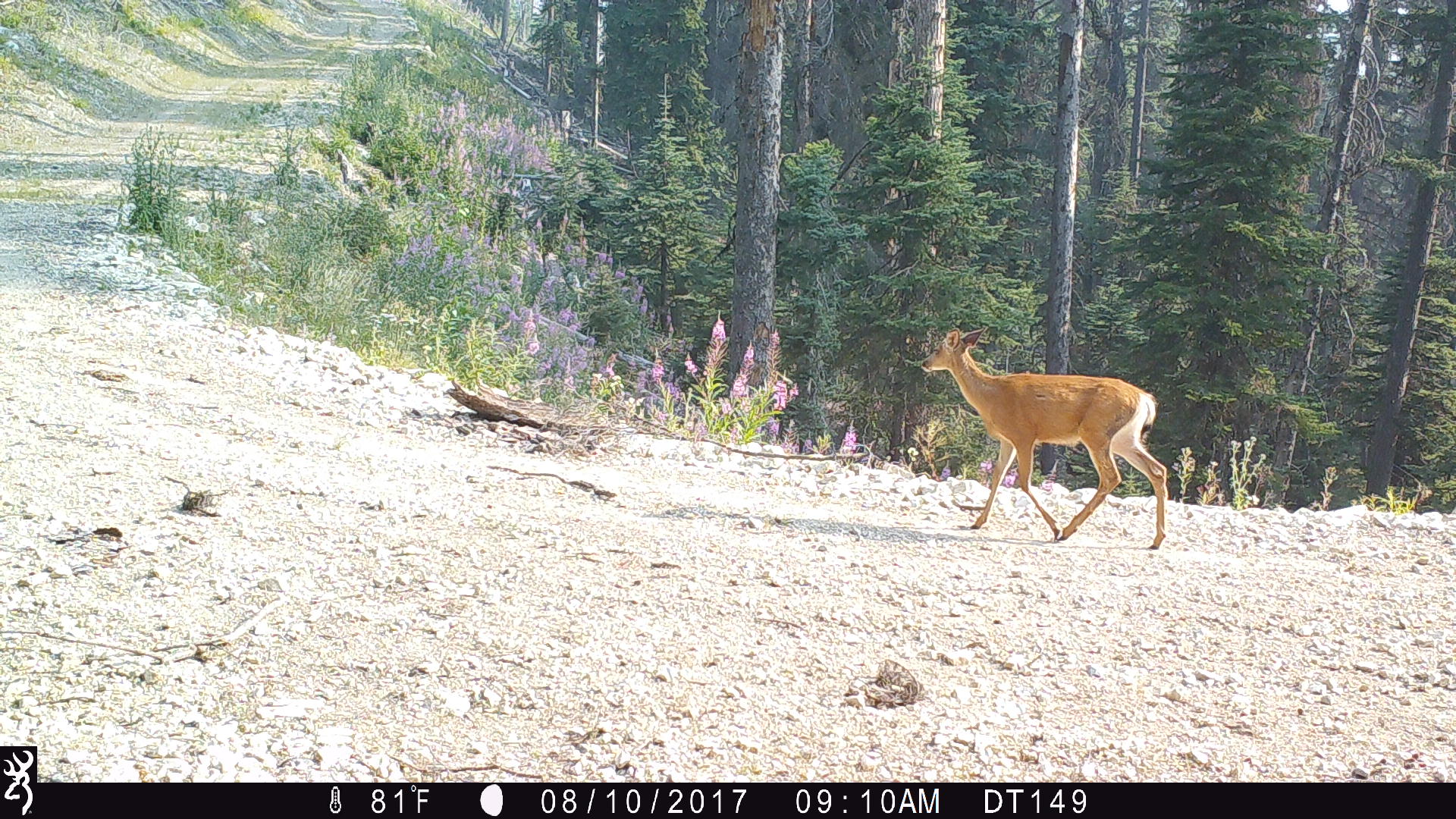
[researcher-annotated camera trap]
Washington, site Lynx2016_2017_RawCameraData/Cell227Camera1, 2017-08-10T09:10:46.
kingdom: Animalia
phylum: Chordata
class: Mammalia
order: Artiodactyla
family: Cervidae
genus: Odocoileus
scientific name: Odocoileus hemionus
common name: mule deer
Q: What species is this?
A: Odocoileus hemionus (mule deer).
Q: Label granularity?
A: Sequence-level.